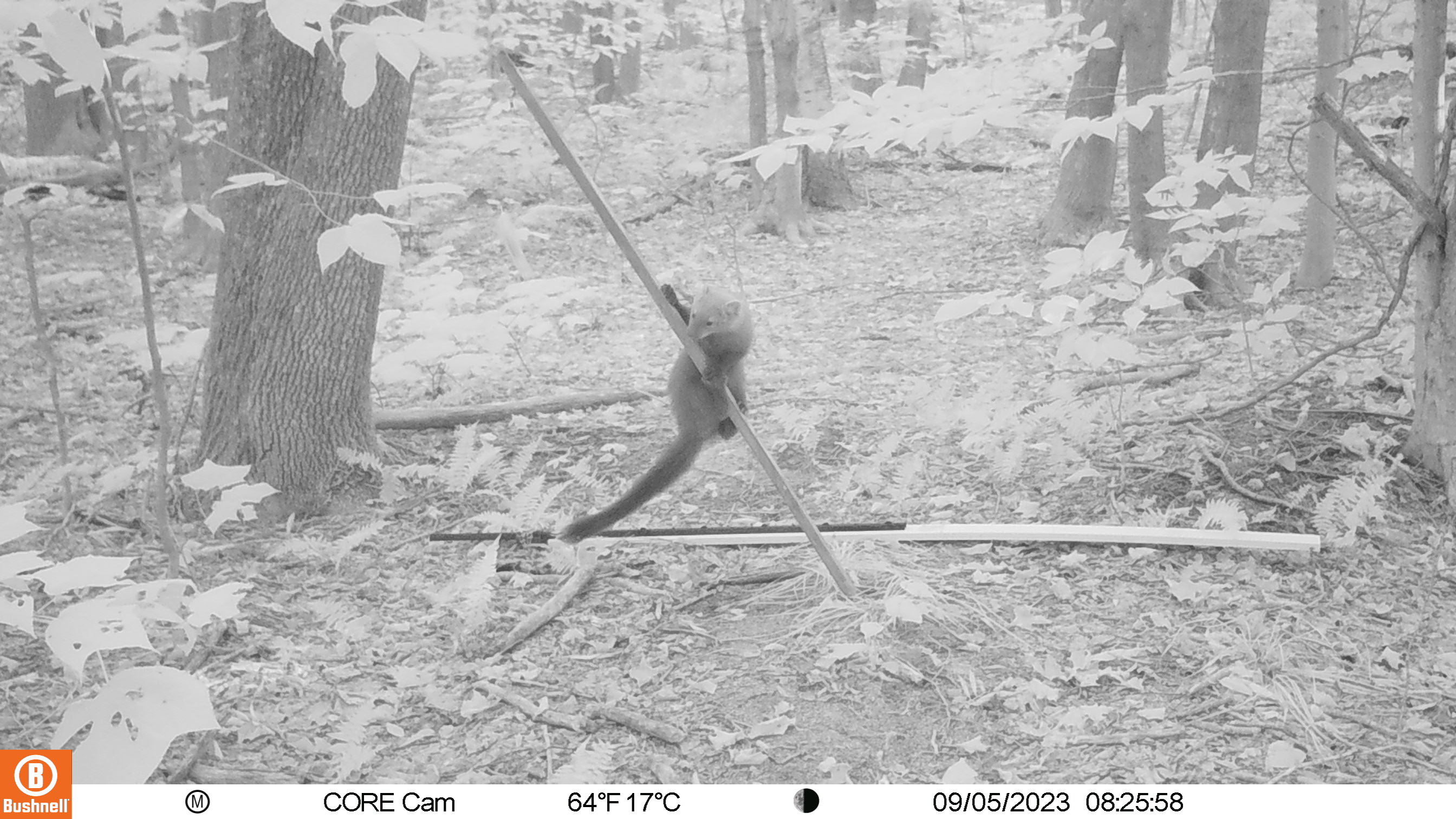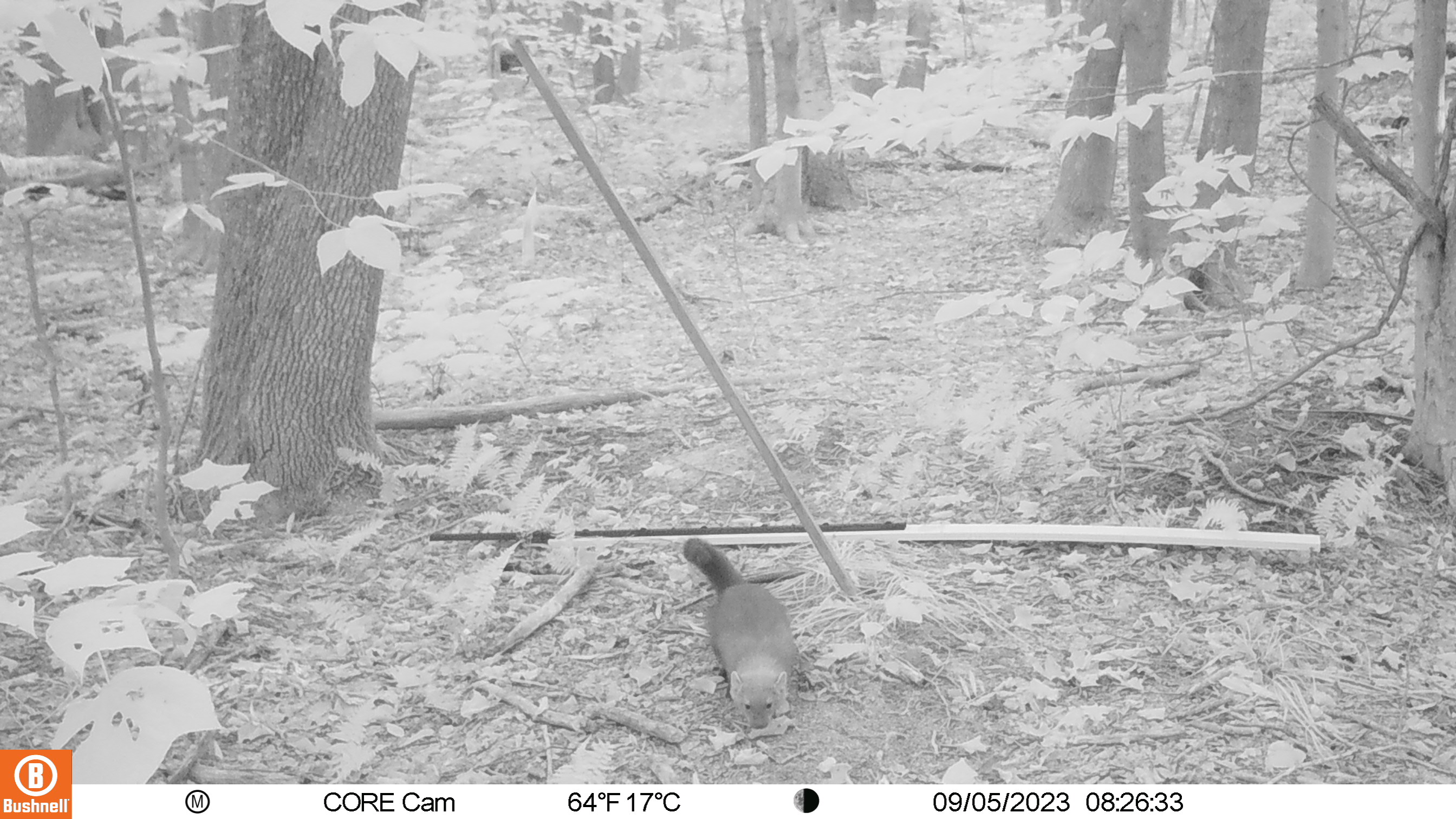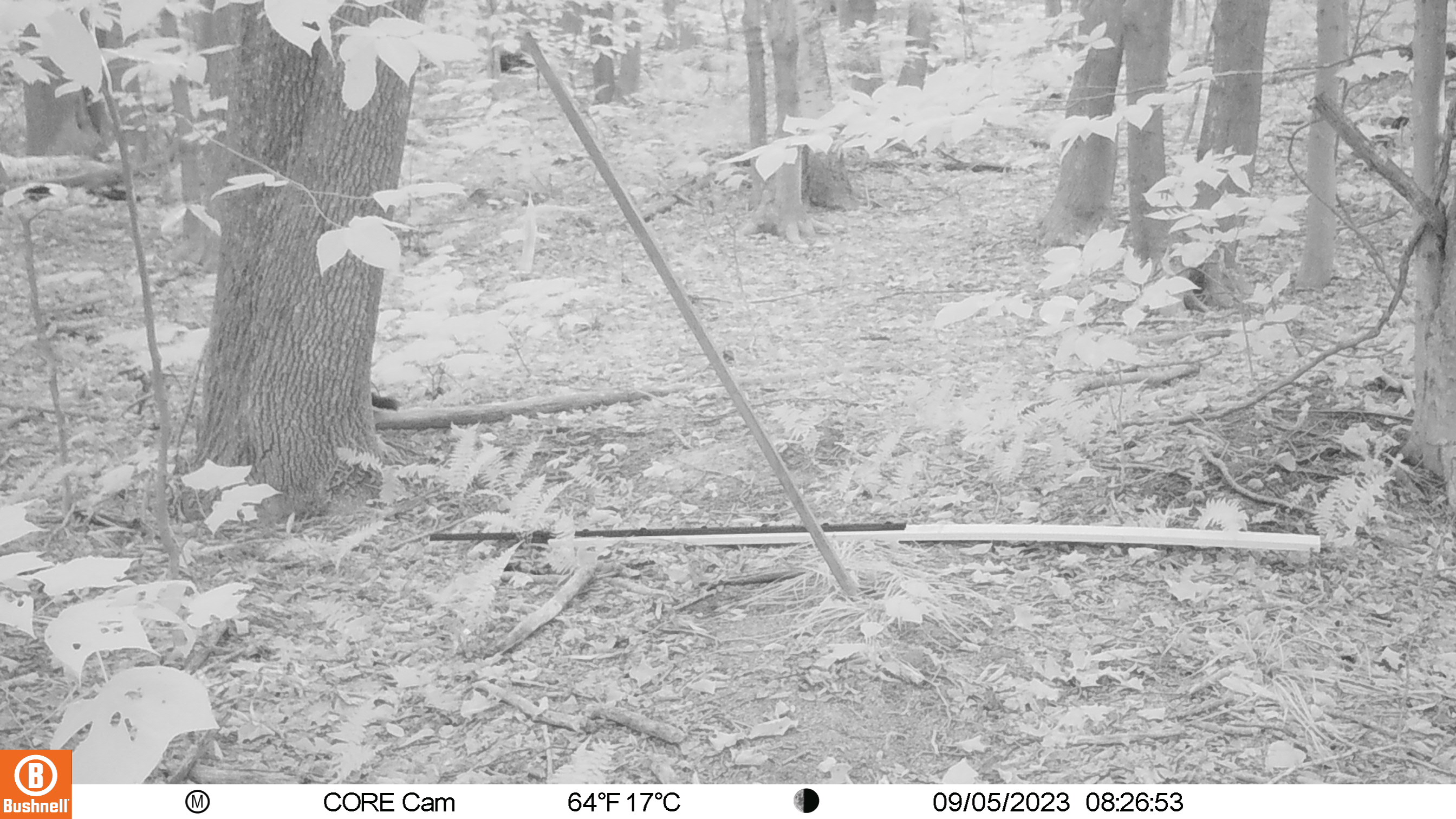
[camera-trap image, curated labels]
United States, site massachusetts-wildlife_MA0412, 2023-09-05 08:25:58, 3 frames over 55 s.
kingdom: Animalia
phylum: Chordata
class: Mammalia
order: Carnivora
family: Mustelidae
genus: Pekania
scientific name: Pekania pennanti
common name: fisher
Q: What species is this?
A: Fisher (Pekania pennanti).